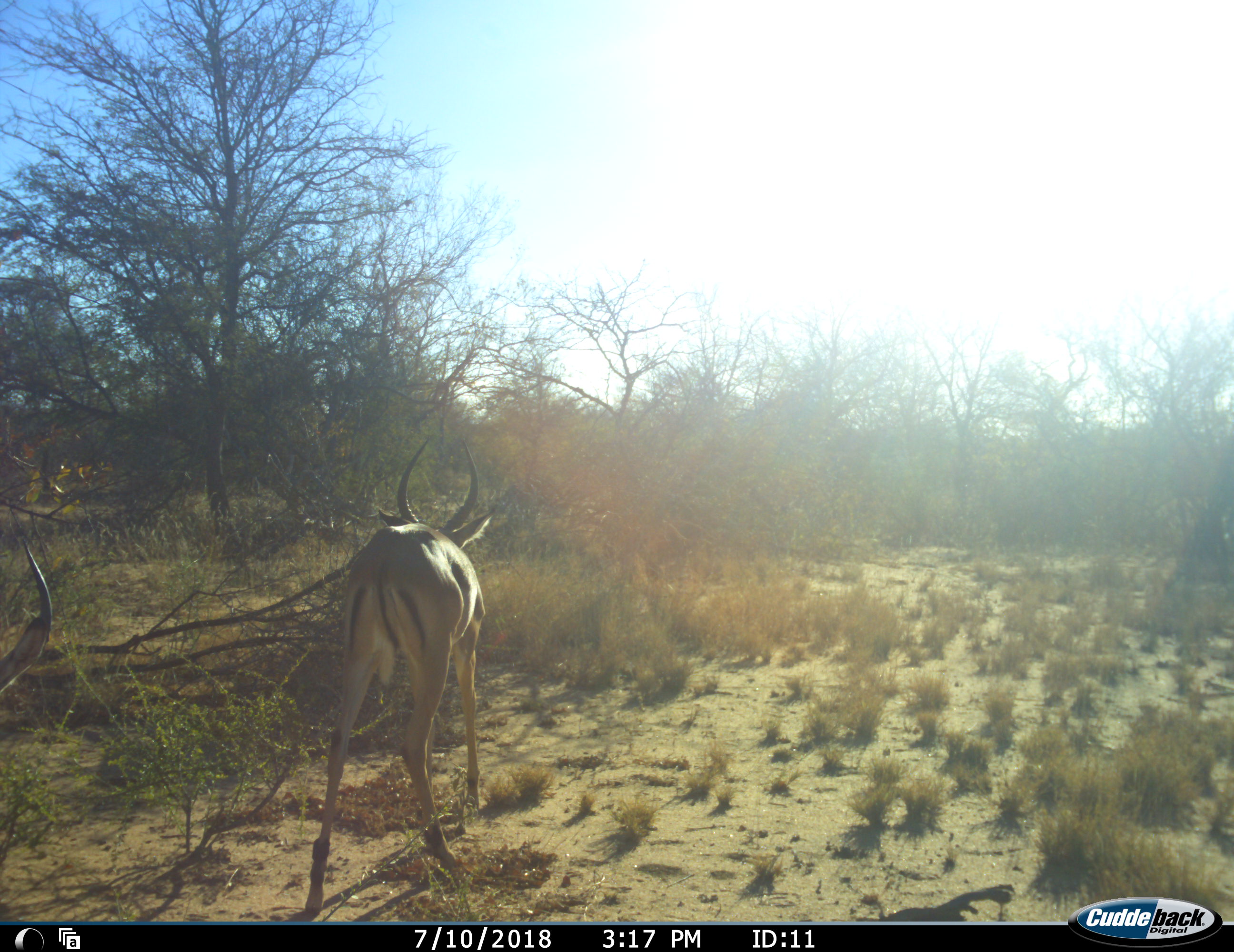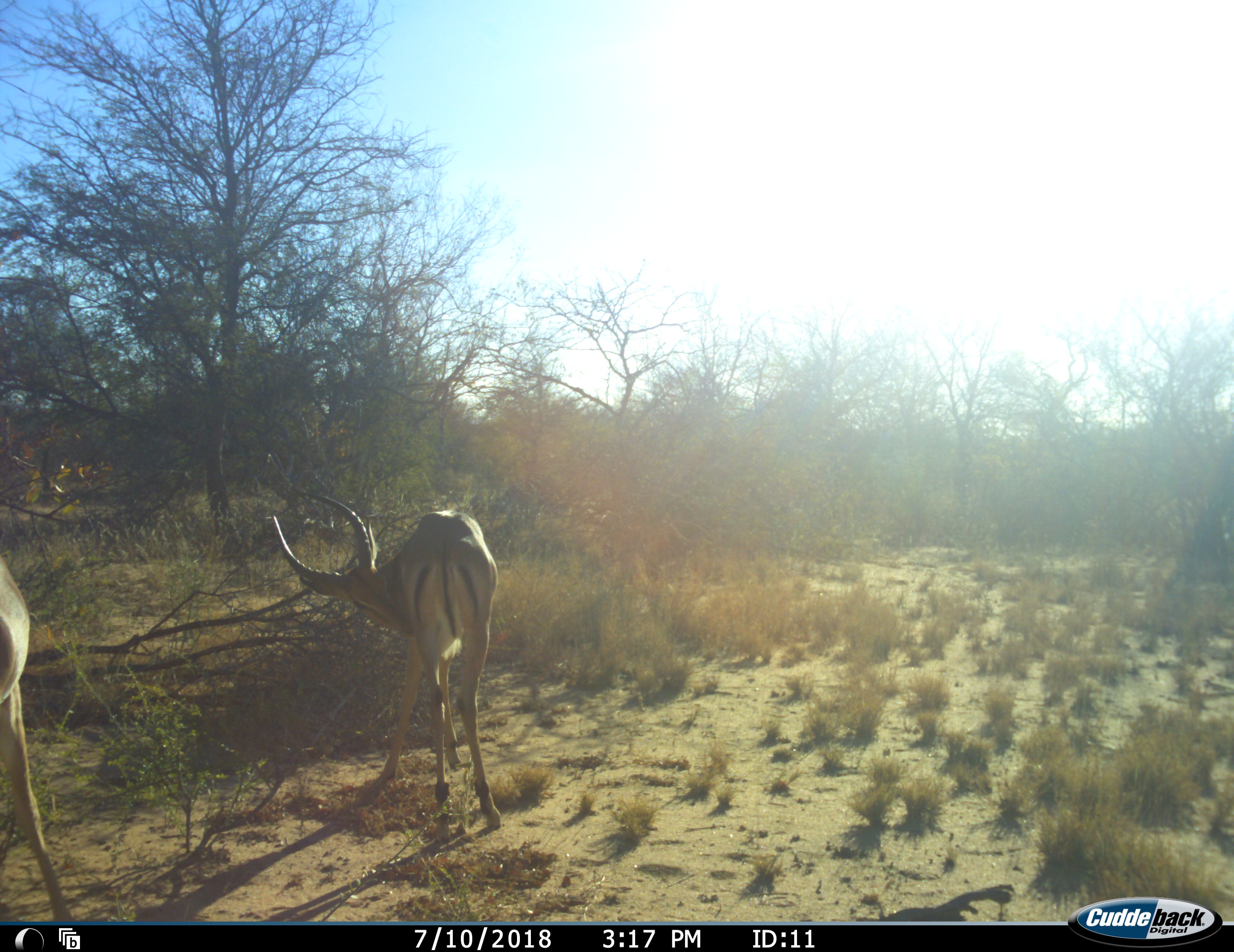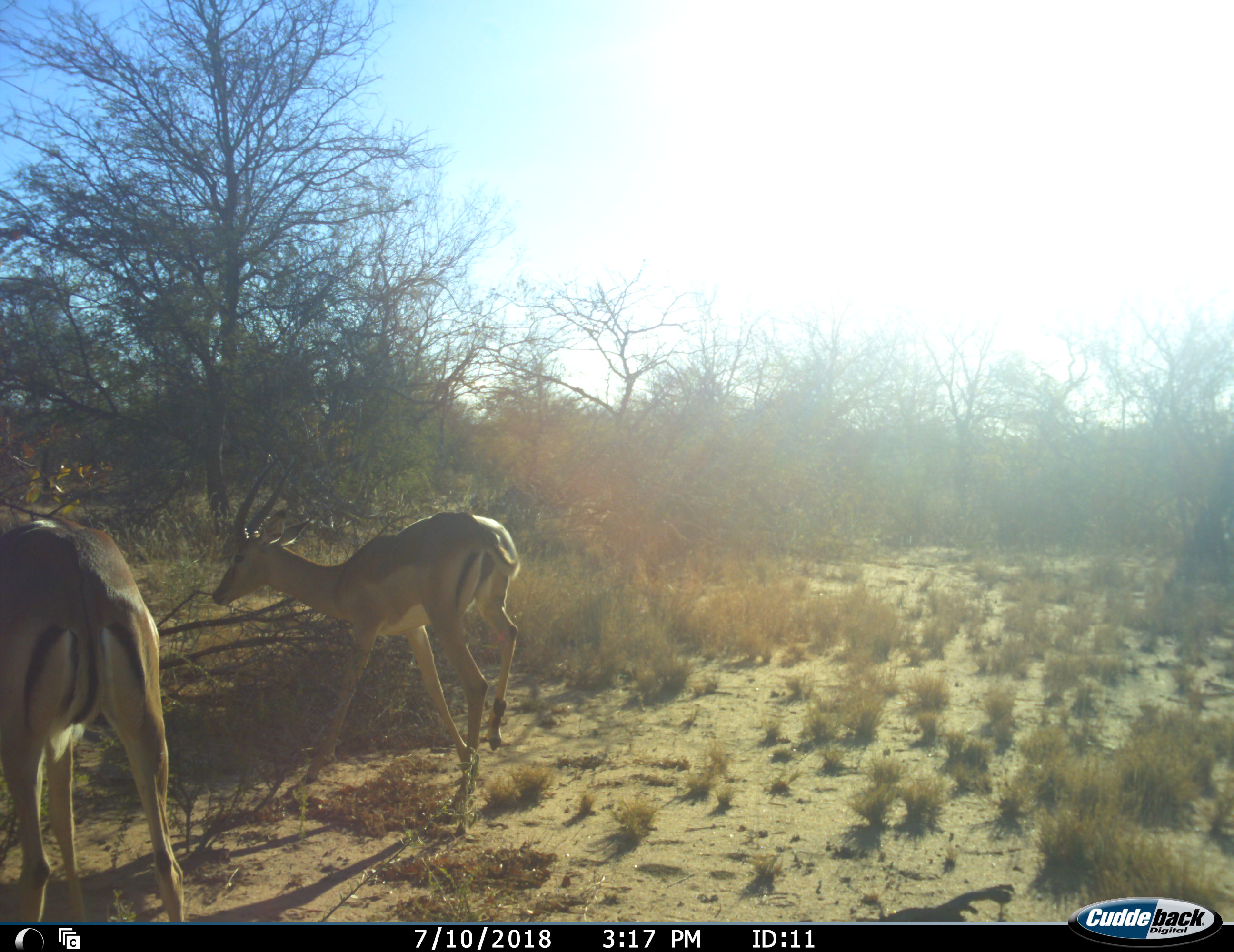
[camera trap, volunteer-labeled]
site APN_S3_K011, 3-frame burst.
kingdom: Animalia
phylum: Chordata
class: Mammalia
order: Artiodactyla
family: Bovidae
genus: Aepyceros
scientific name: Aepyceros melampus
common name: impala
Impala (Aepyceros melampus), count 2. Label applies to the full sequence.